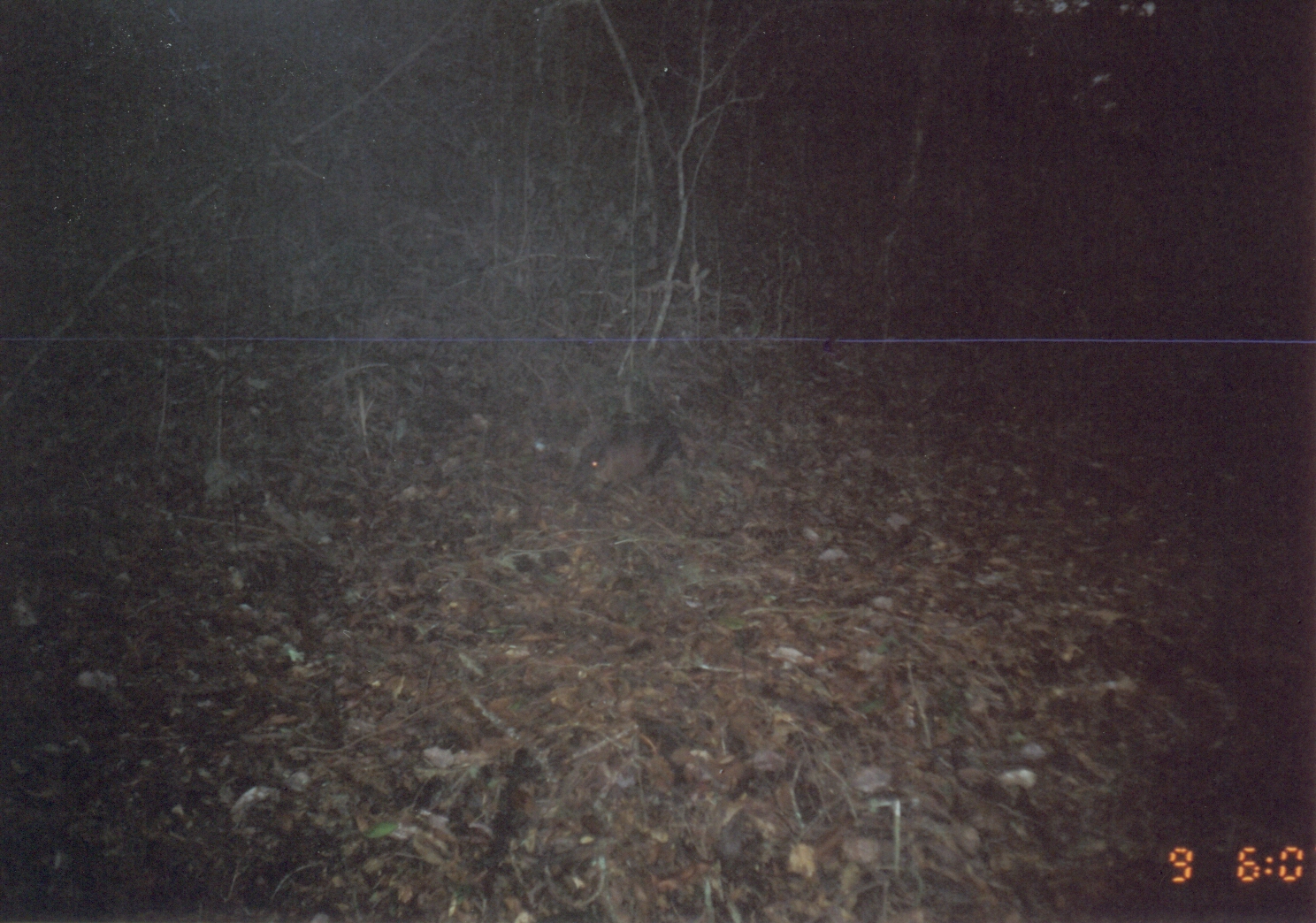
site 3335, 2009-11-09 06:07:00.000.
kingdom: Animalia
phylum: Chordata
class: Mammalia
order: Macroscelidea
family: Macroscelididae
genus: Rhynchocyon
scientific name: Rhynchocyon udzungwensis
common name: grey-faced sengi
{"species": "Rhynchocyon udzungwensis (grey-faced sengi)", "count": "1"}